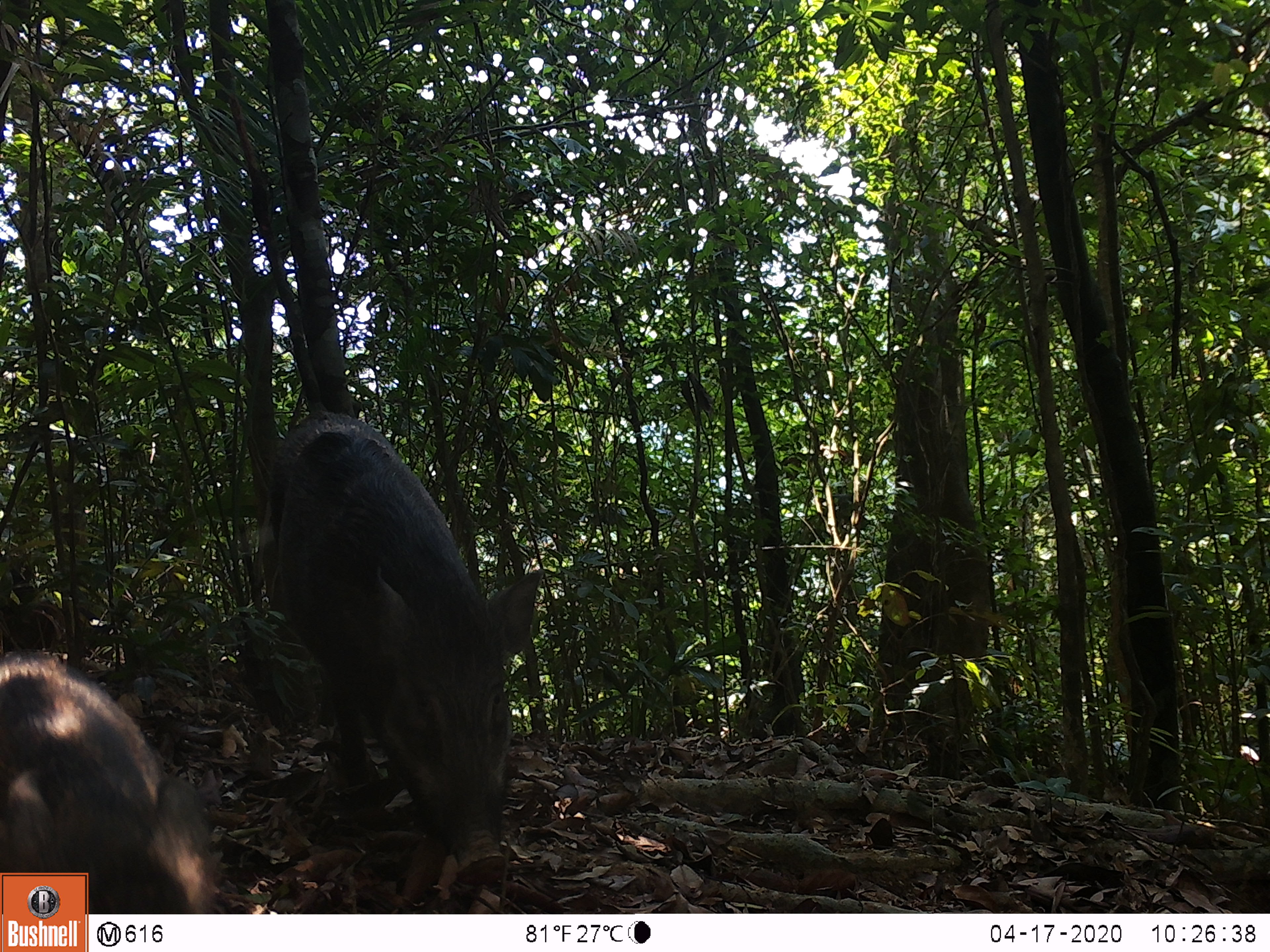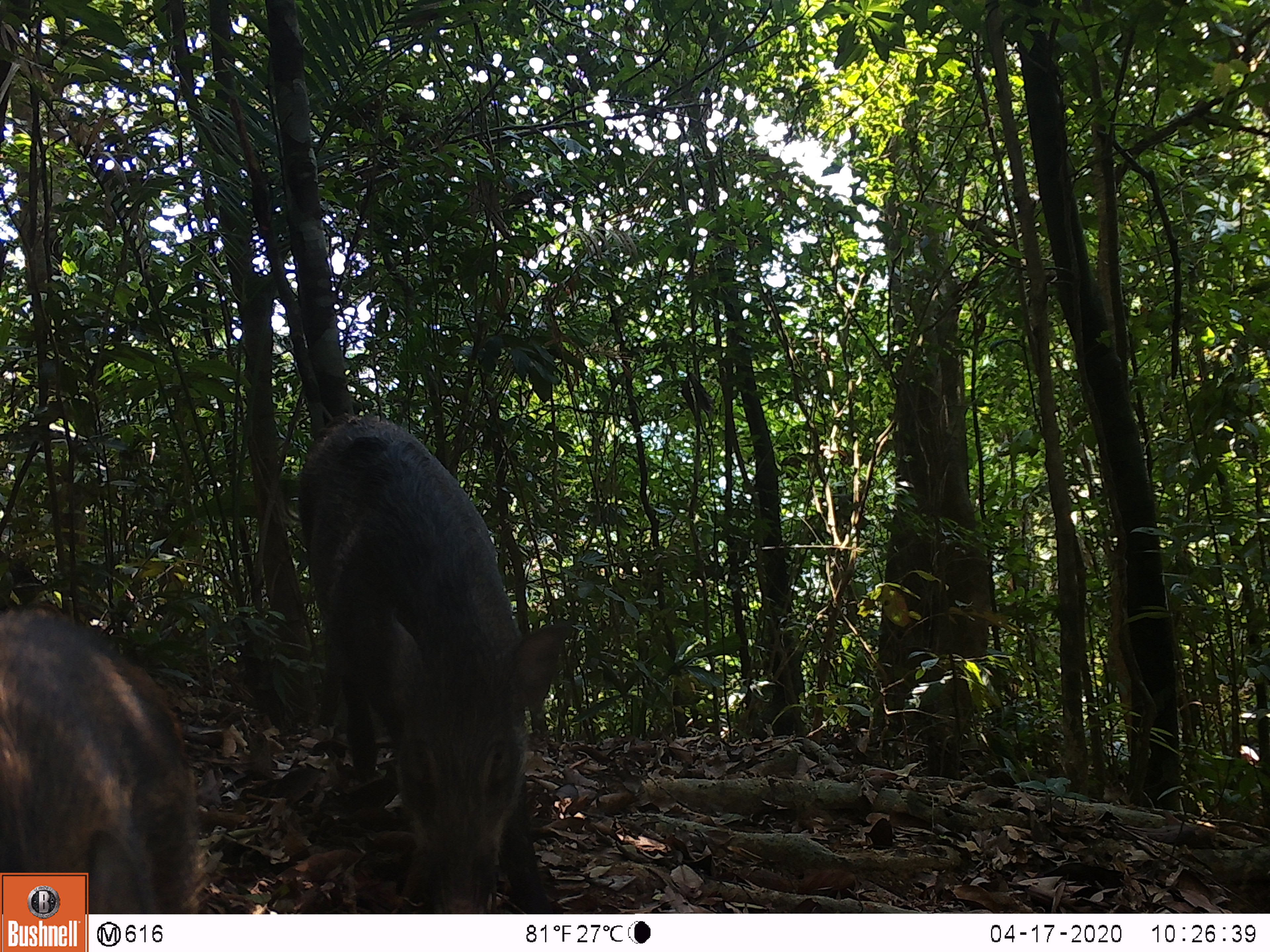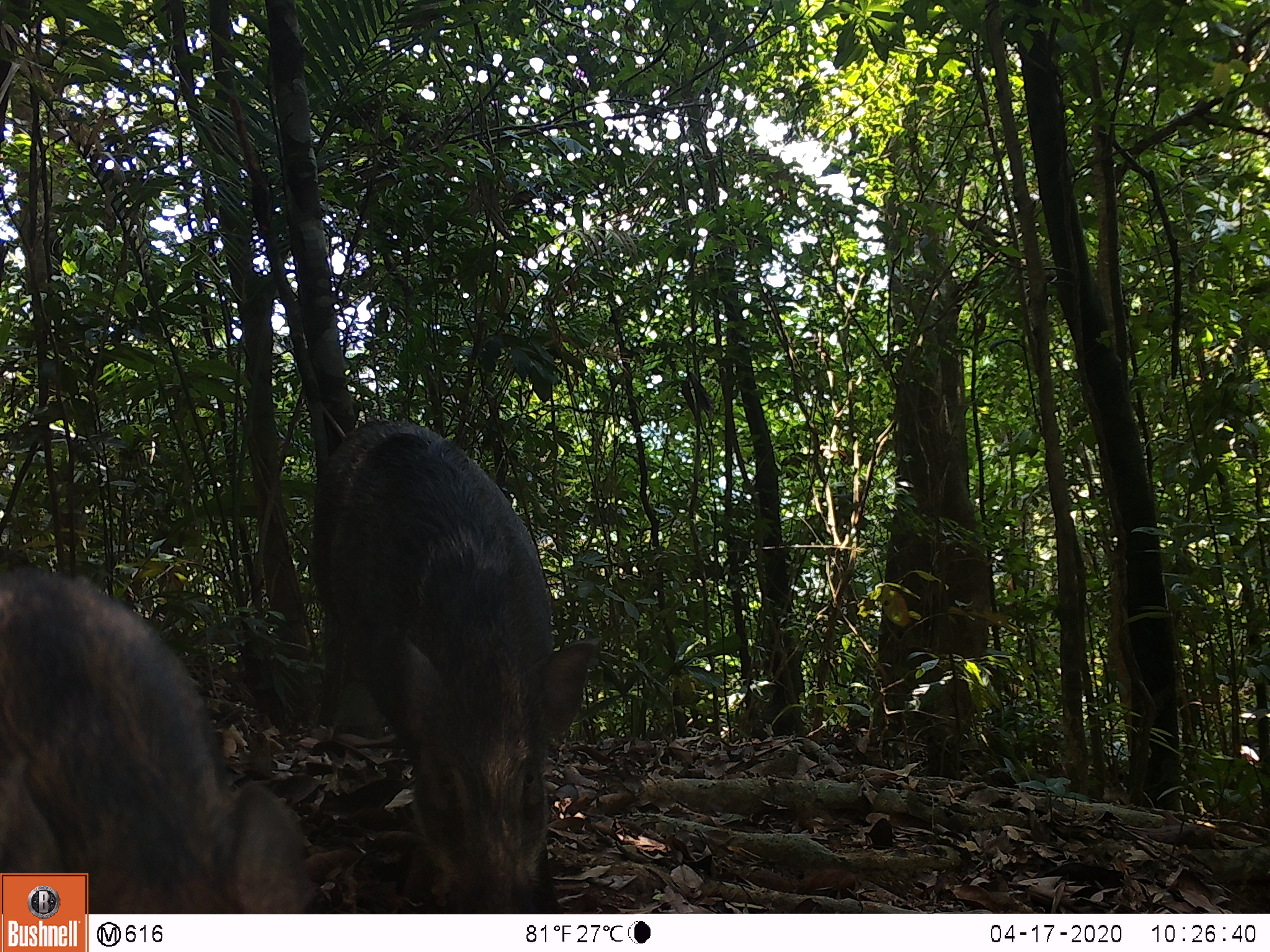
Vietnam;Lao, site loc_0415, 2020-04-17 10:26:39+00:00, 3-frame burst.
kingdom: Animalia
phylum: Chordata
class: Mammalia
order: Artiodactyla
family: Suidae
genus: Sus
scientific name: Sus scrofa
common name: eurasian wild pig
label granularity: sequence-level